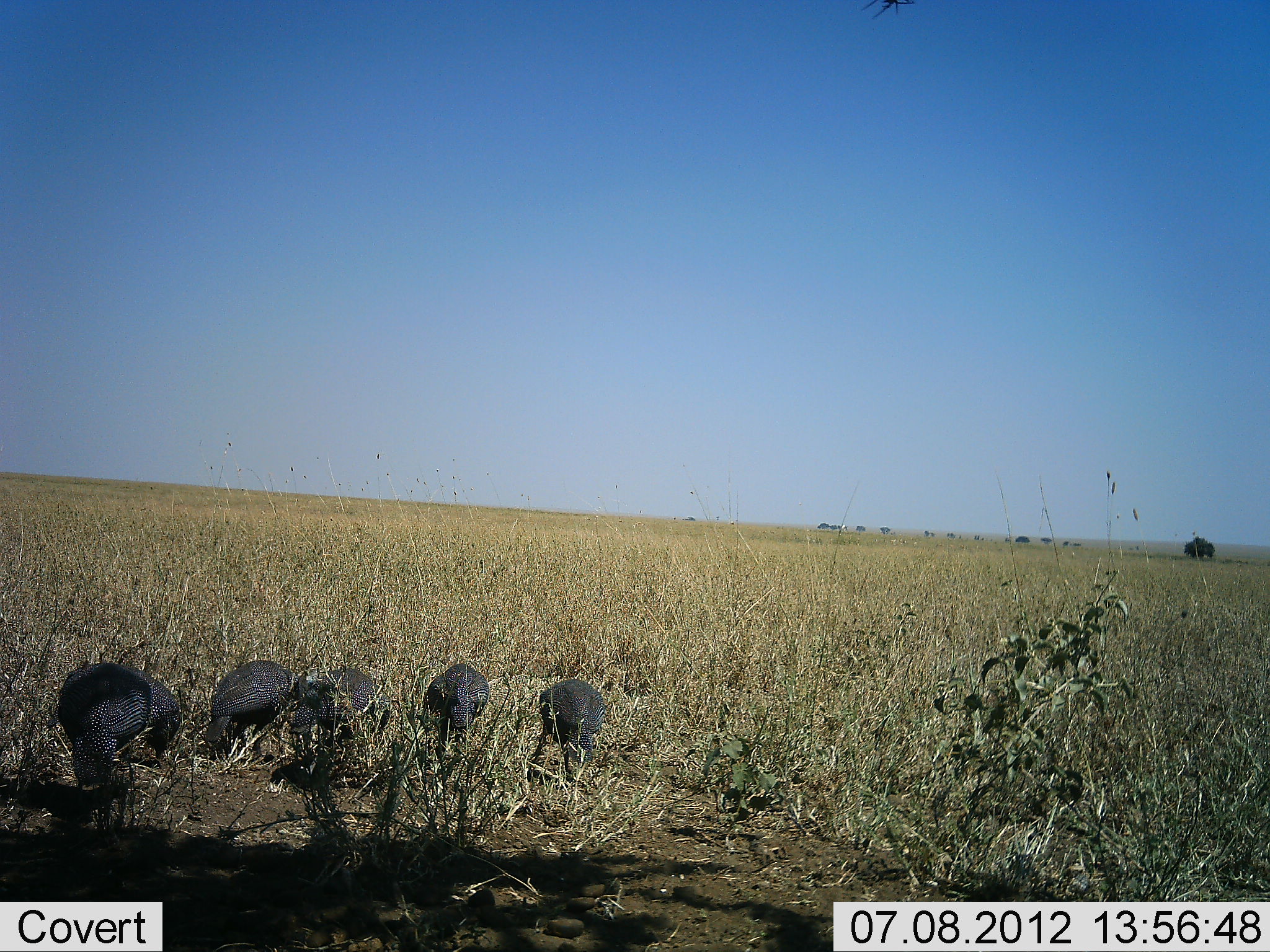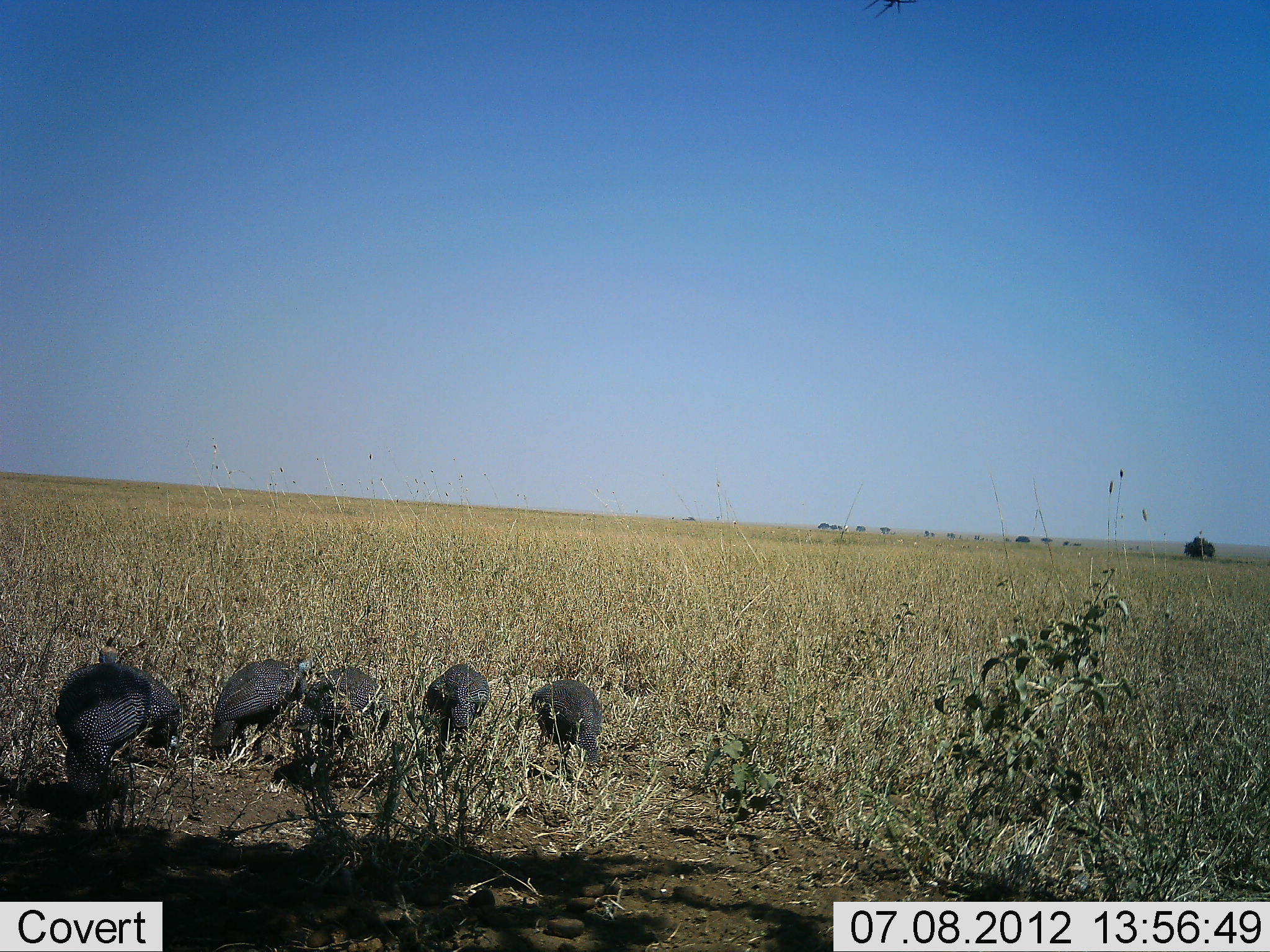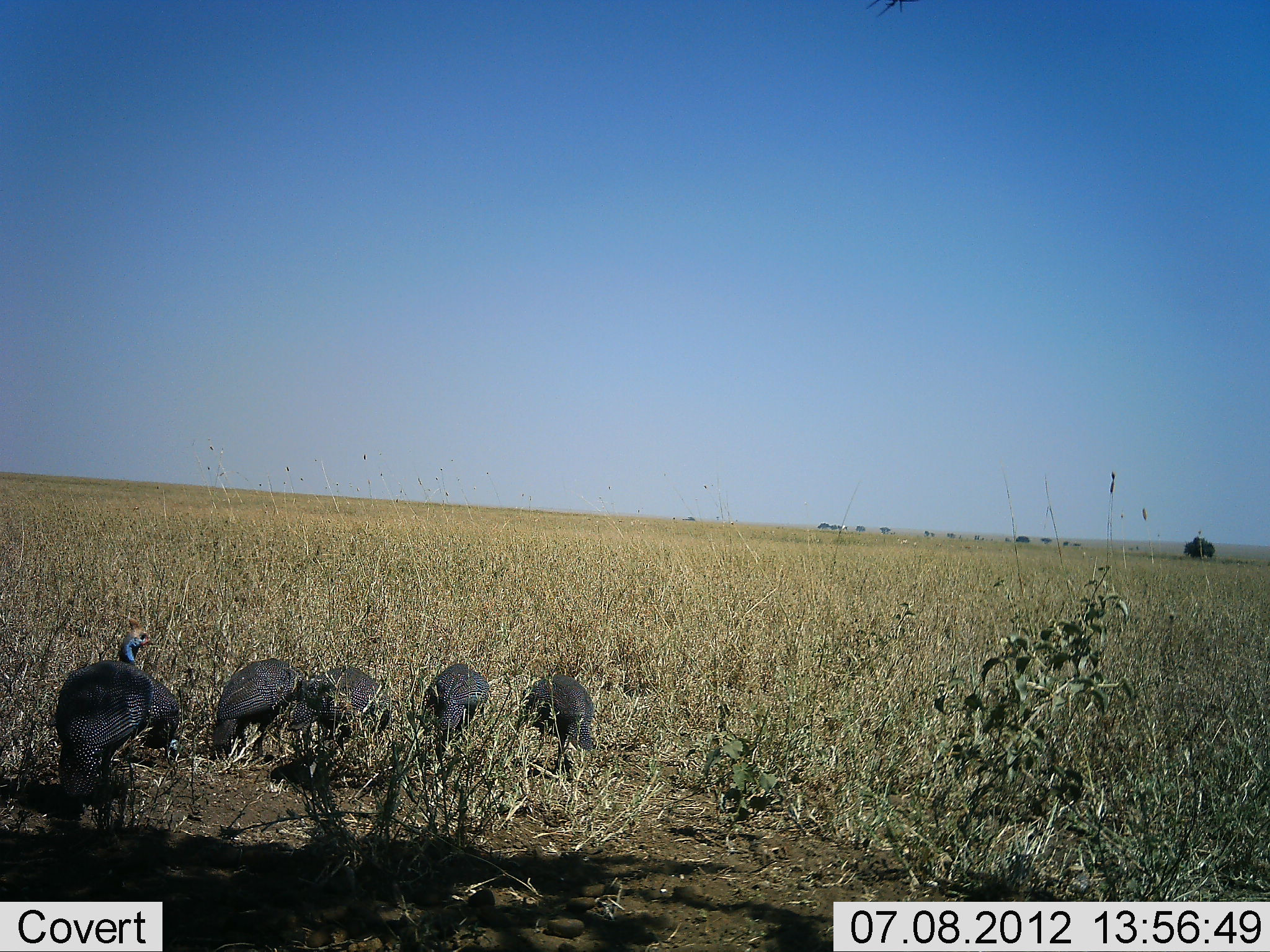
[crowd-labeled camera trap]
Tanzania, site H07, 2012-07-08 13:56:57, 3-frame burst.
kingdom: Animalia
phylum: Chordata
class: Aves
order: Galliformes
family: Numididae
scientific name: Numididae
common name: guinea fowl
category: guineafowl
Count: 5.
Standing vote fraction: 50%.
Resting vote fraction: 0%.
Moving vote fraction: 10%.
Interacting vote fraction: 0%.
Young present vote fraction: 0%.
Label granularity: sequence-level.